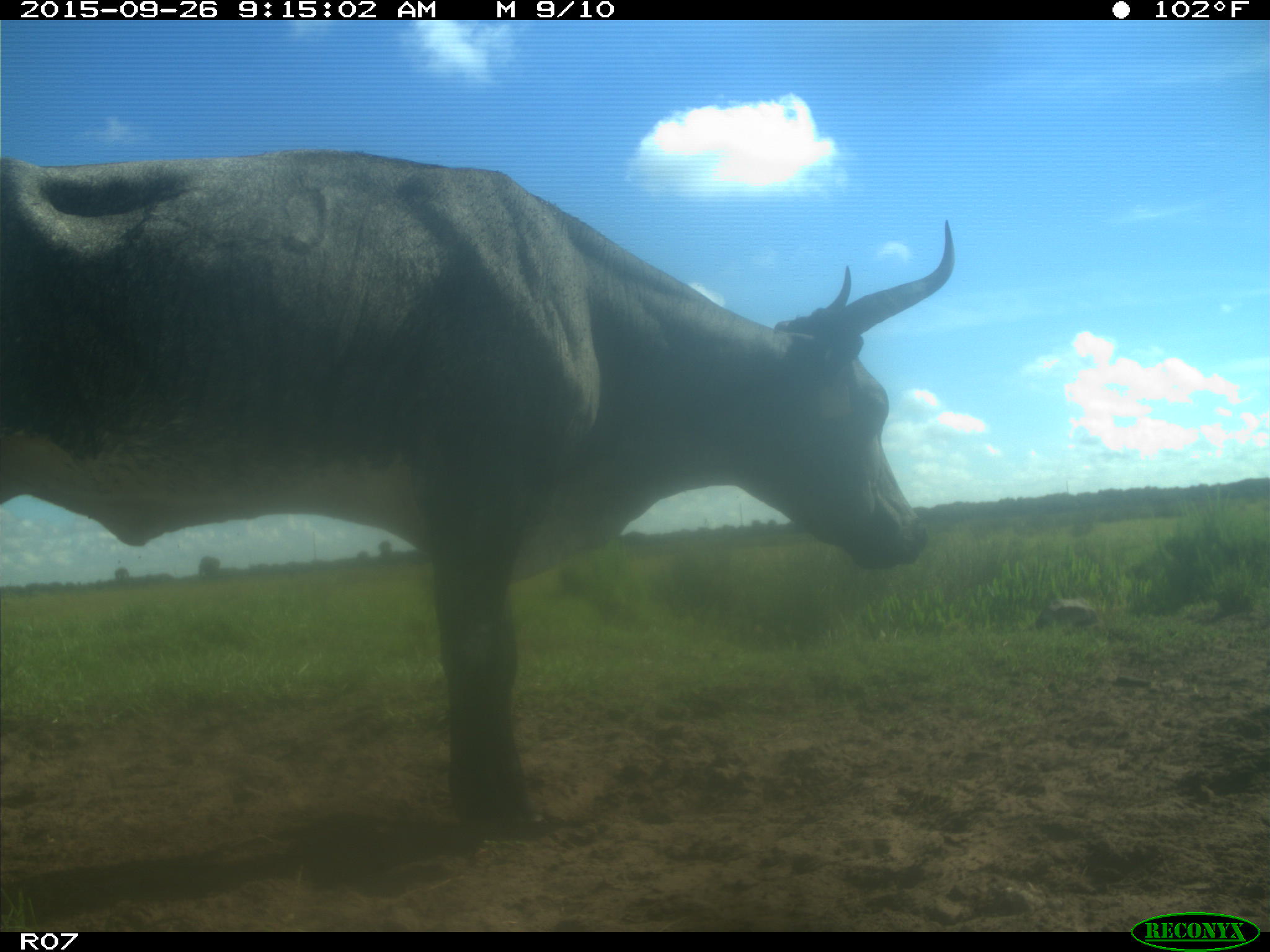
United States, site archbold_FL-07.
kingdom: Animalia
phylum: Chordata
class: Mammalia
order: Artiodactyla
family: Bovidae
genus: Bos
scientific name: Bos taurus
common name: domestic cow